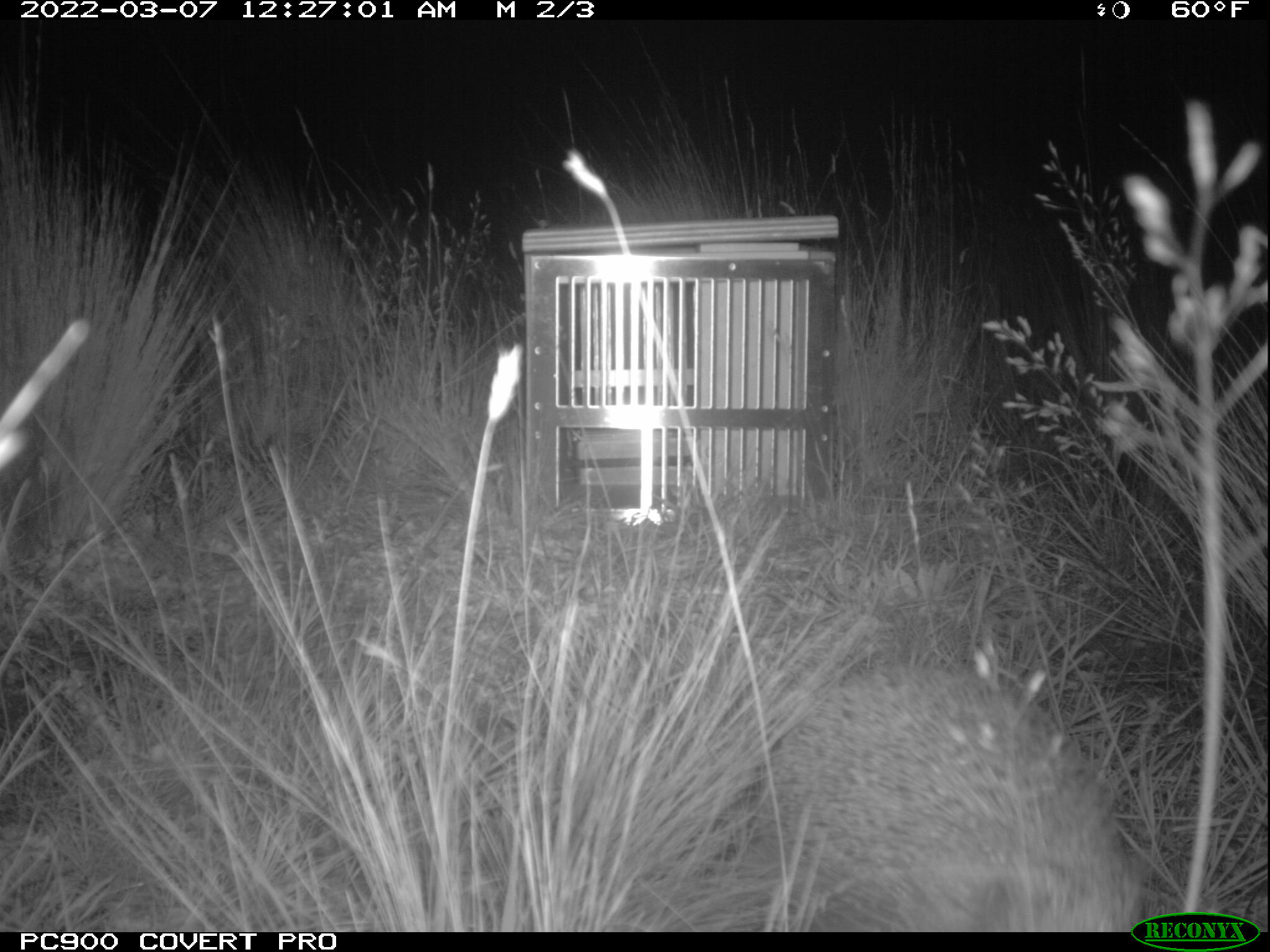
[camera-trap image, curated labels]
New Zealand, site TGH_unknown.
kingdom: Animalia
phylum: Chordata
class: Mammalia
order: Eulipotyphla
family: Erinaceidae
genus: Erinaceus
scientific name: Erinaceus europaeus europaeus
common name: european hedgehog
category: hedgehog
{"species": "hedgehog (european hedgehog) (Erinaceus europaeus europaeus)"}